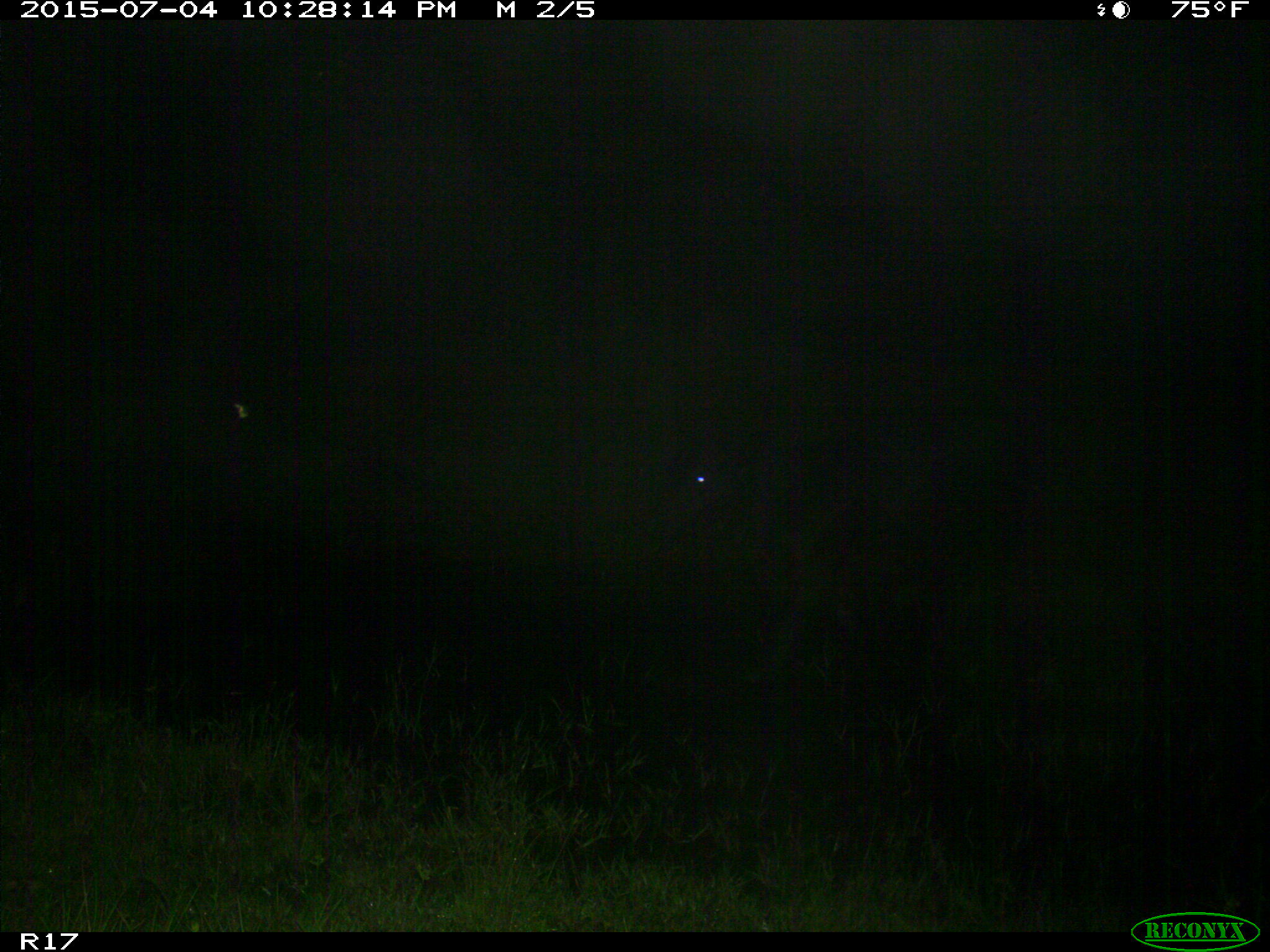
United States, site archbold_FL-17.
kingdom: Animalia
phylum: Chordata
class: Mammalia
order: Artiodactyla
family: Bovidae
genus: Bos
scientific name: Bos taurus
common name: domestic cow